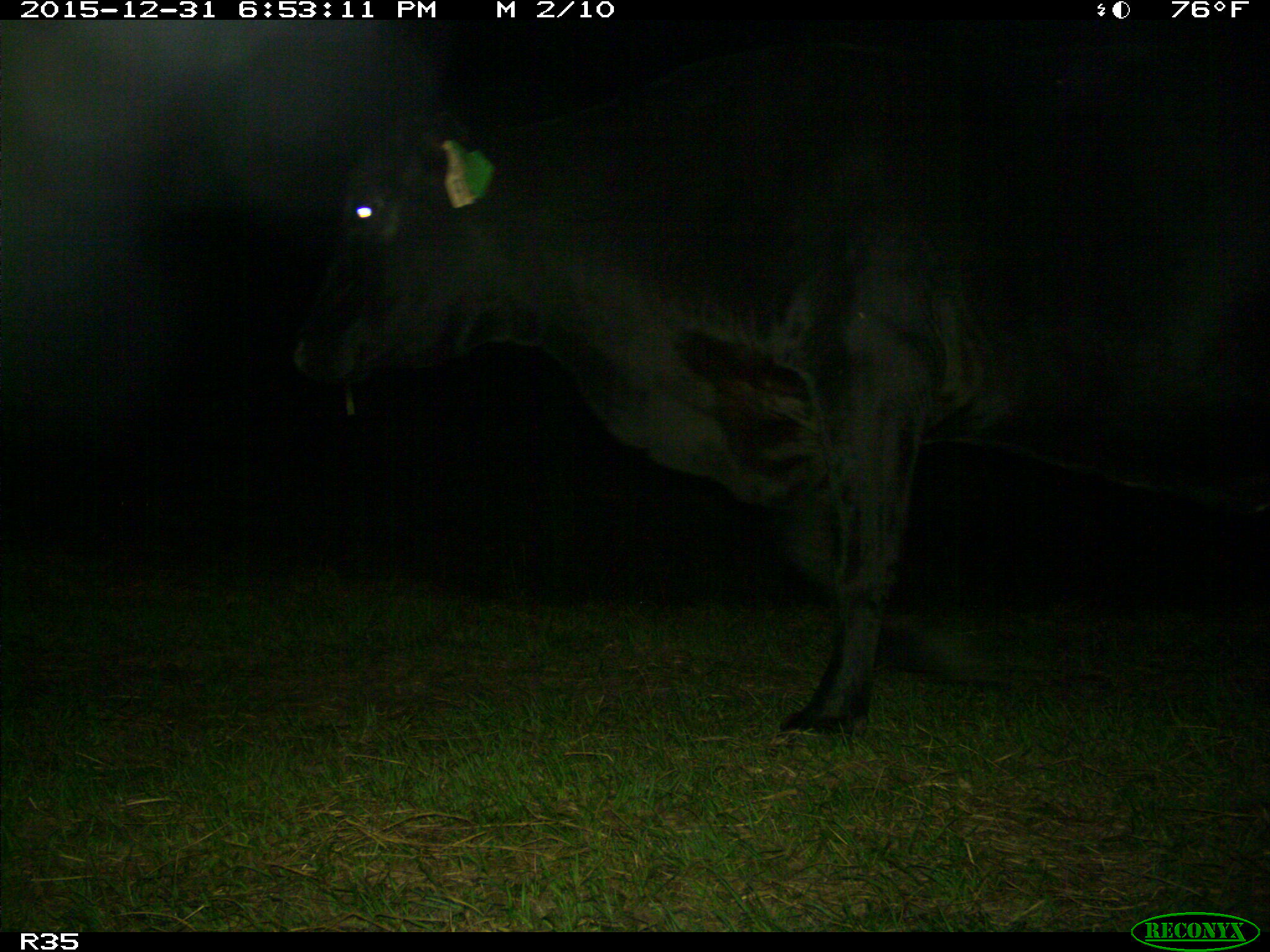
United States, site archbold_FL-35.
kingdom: Animalia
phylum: Chordata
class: Mammalia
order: Artiodactyla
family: Bovidae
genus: Bos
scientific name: Bos taurus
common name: domestic cow